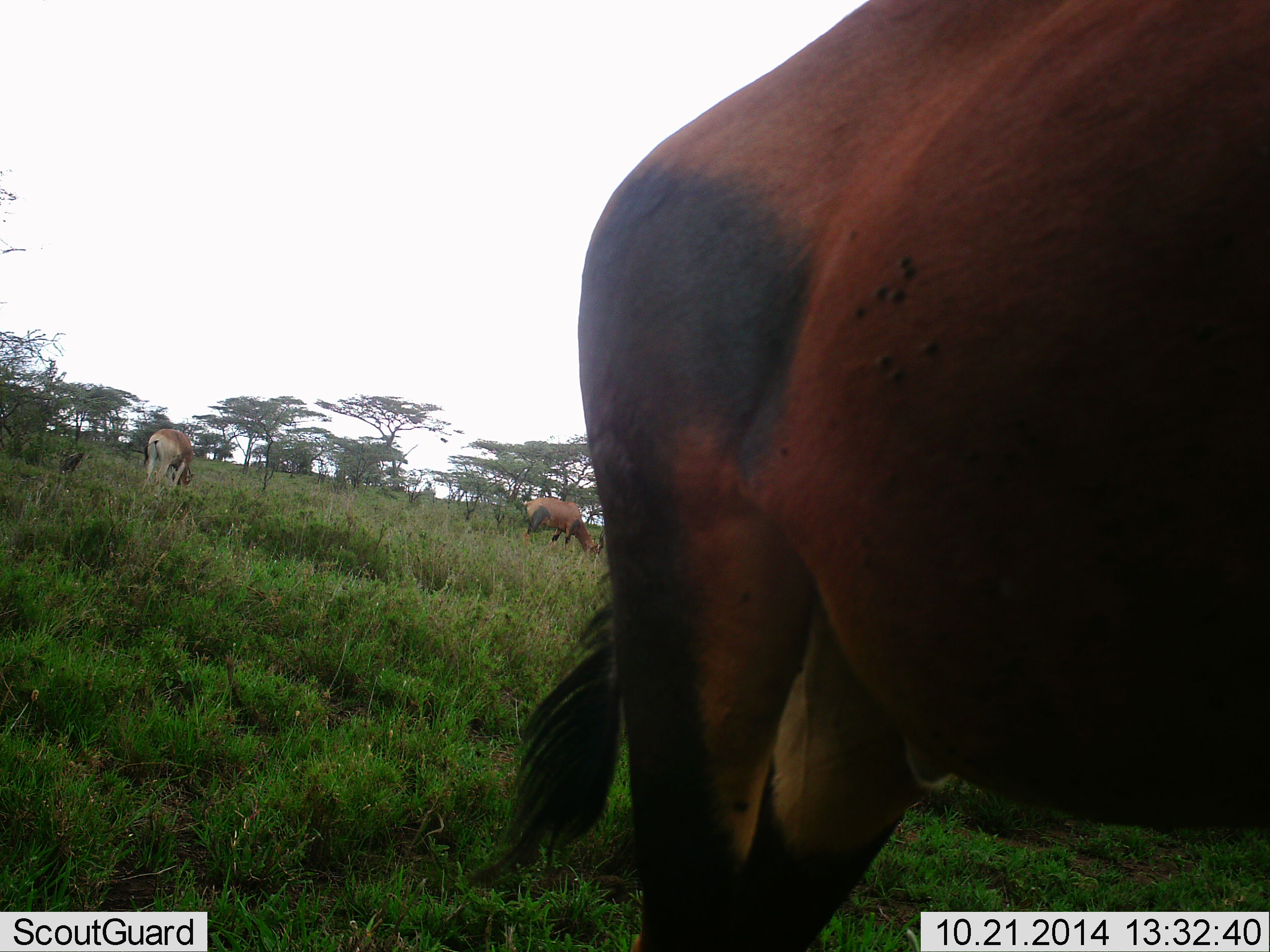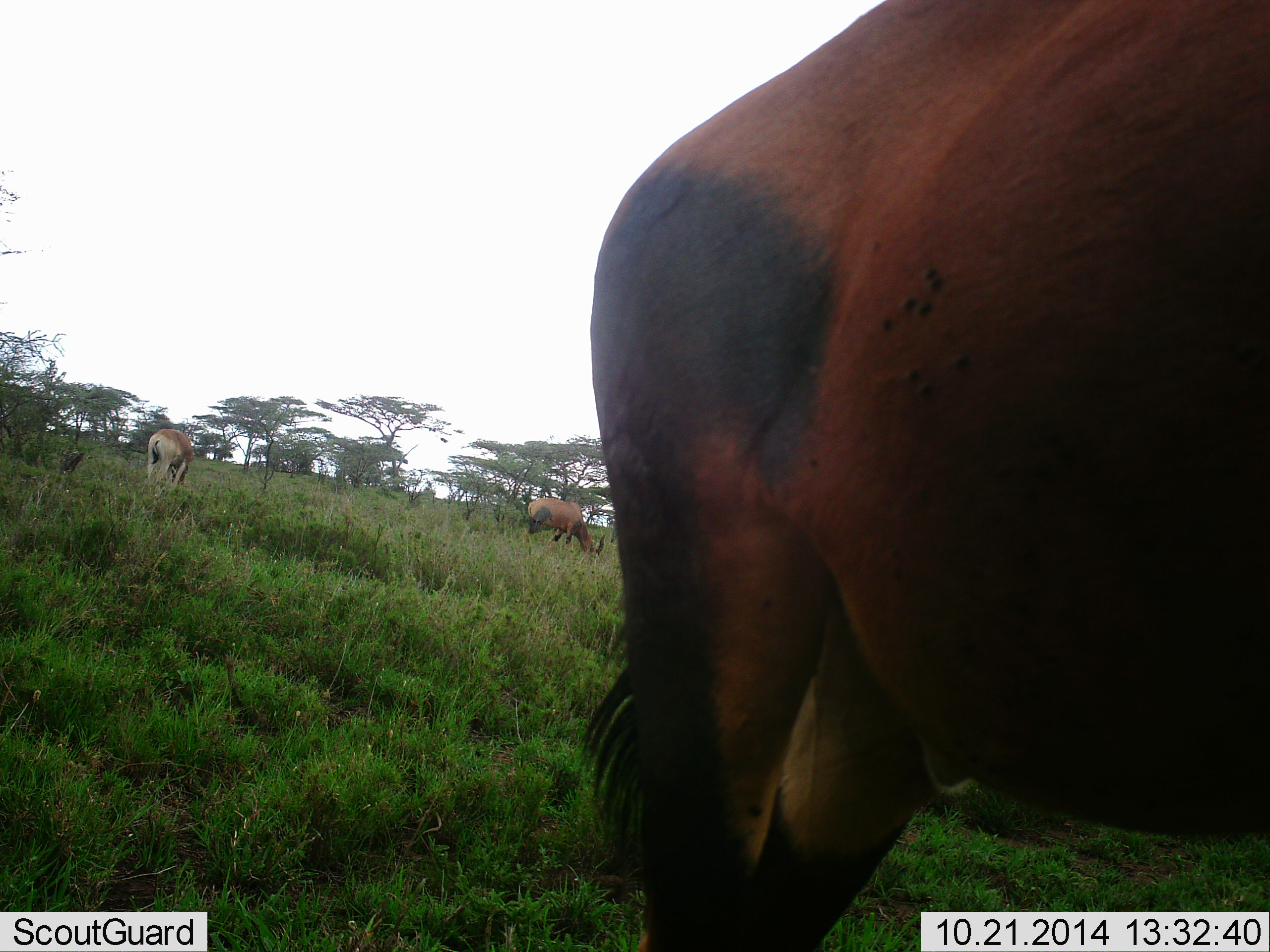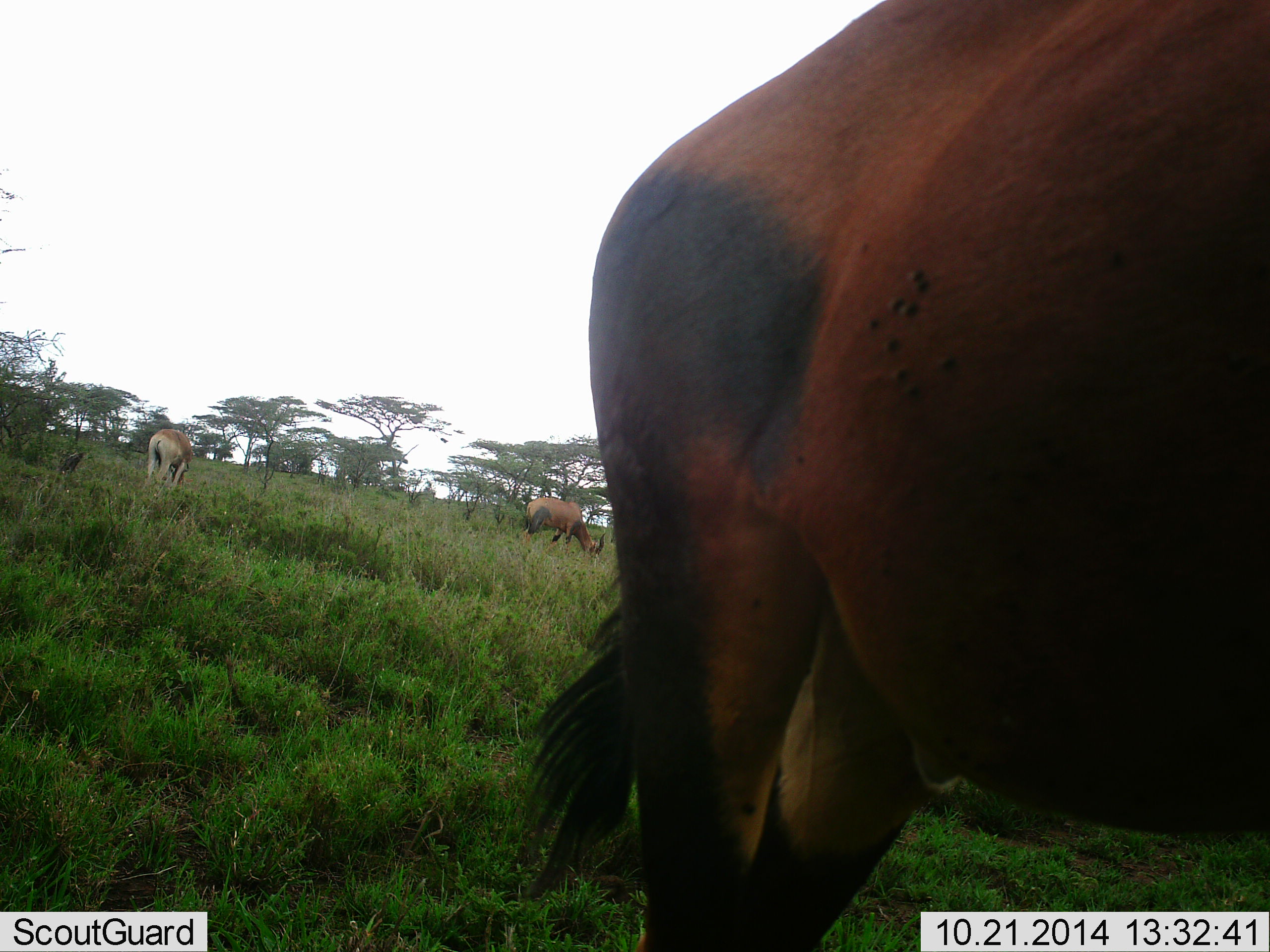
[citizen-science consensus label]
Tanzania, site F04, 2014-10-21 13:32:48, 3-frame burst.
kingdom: Animalia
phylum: Chordata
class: Mammalia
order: Artiodactyla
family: Bovidae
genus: Damaliscus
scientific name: Damaliscus lunatus jimela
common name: topi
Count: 2.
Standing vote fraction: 50%.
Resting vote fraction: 0%.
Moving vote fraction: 0%.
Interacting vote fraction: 0%.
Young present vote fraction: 0%.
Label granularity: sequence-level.